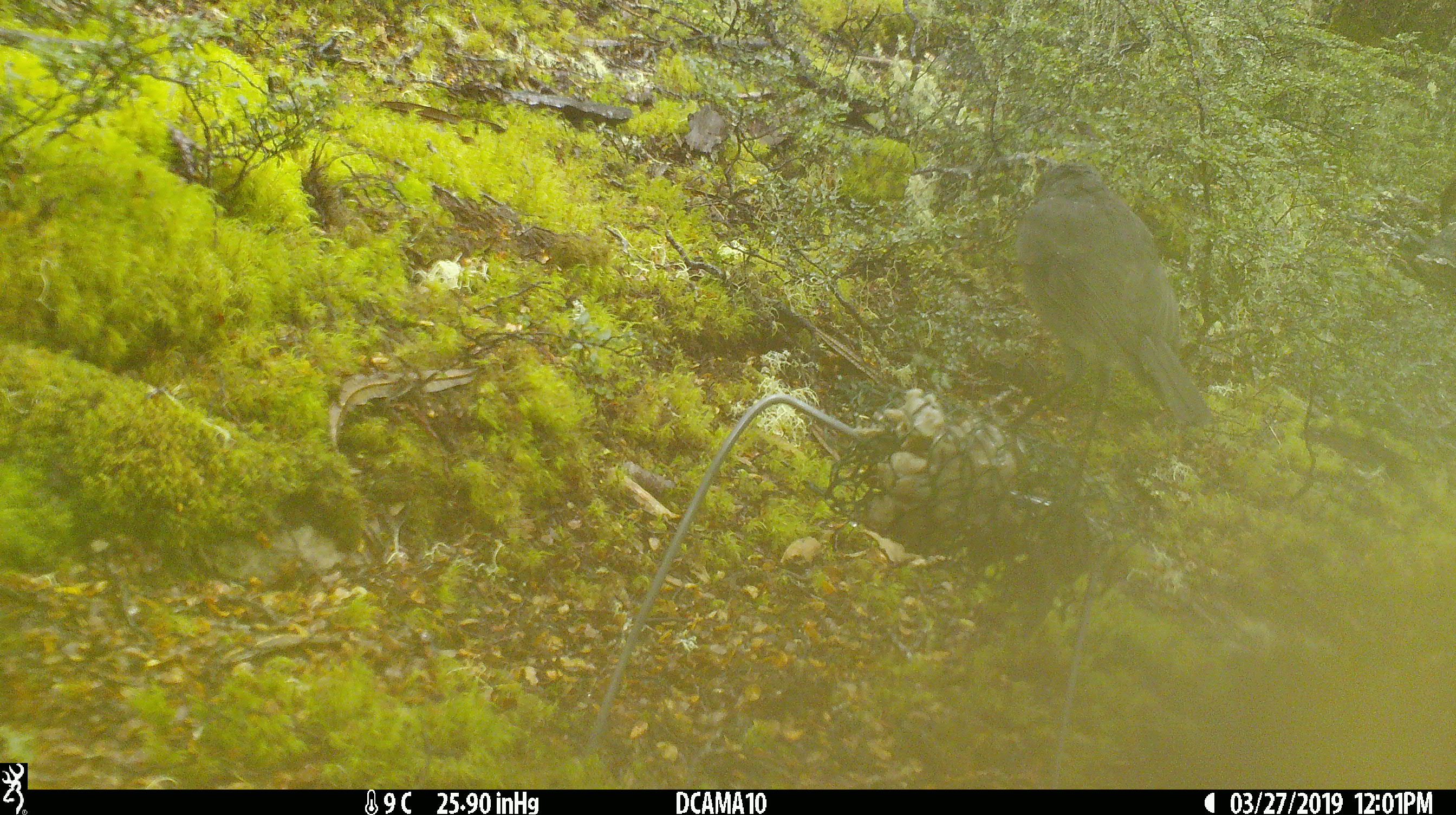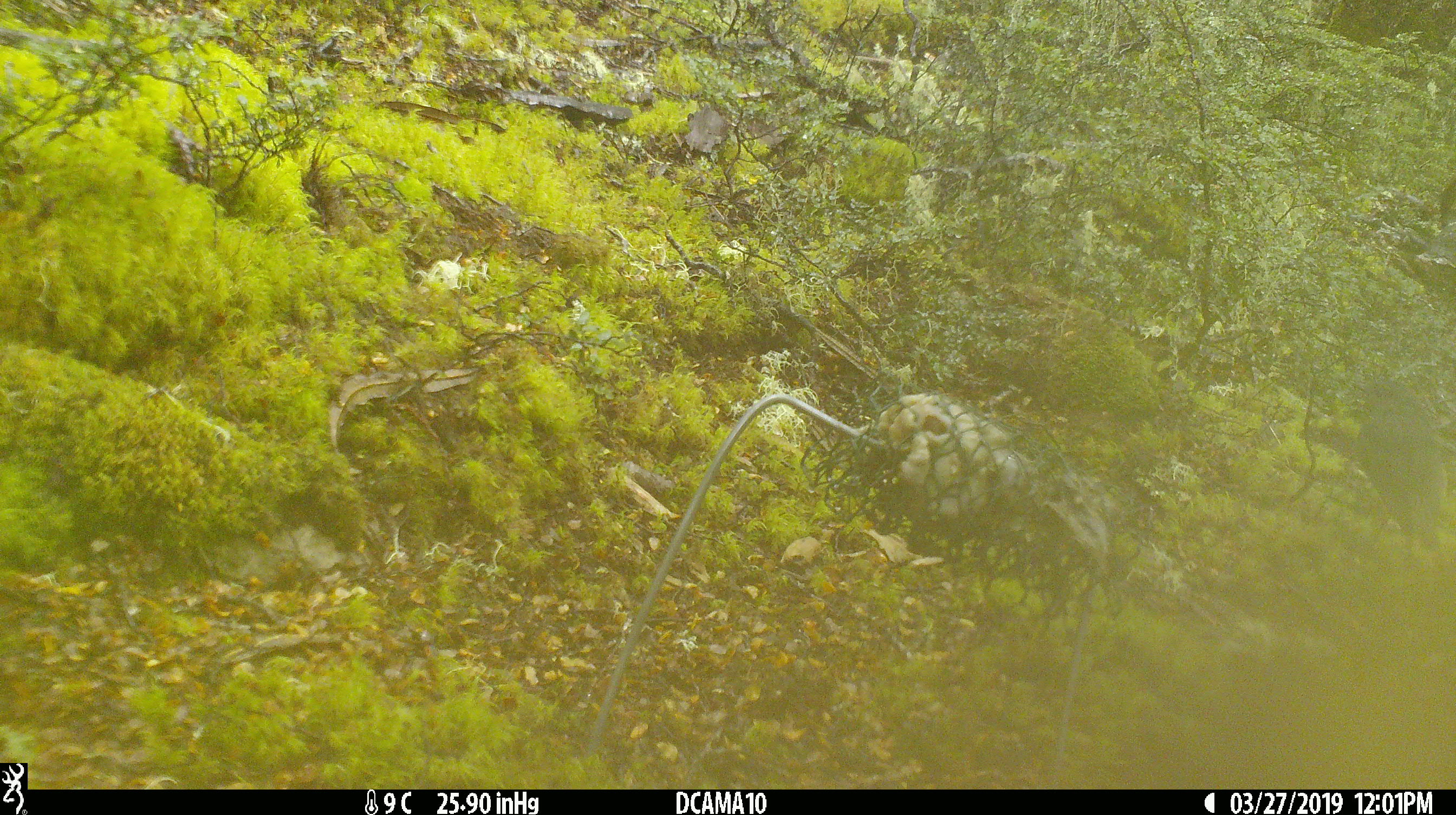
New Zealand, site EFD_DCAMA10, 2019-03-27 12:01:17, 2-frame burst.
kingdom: Animalia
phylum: Chordata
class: Aves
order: Passeriformes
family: Petroicidae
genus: Petroica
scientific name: Petroica australis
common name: new zealand robin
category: robin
Robin (new zealand robin) (Petroica australis).